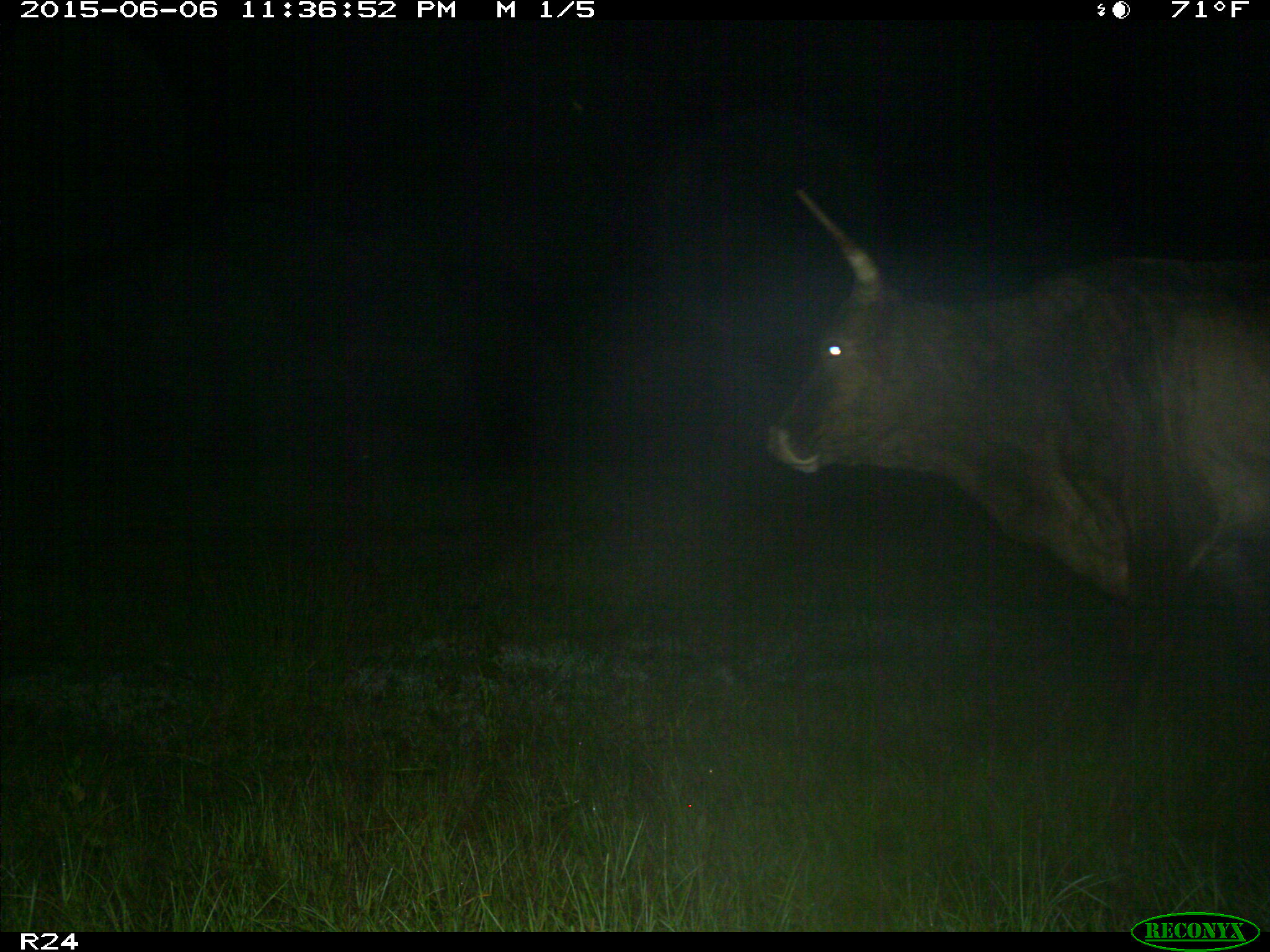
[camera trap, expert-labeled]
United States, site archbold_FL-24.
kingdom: Animalia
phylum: Chordata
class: Mammalia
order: Artiodactyla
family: Bovidae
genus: Bos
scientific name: Bos taurus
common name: domestic cow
Bos taurus (domestic cow).